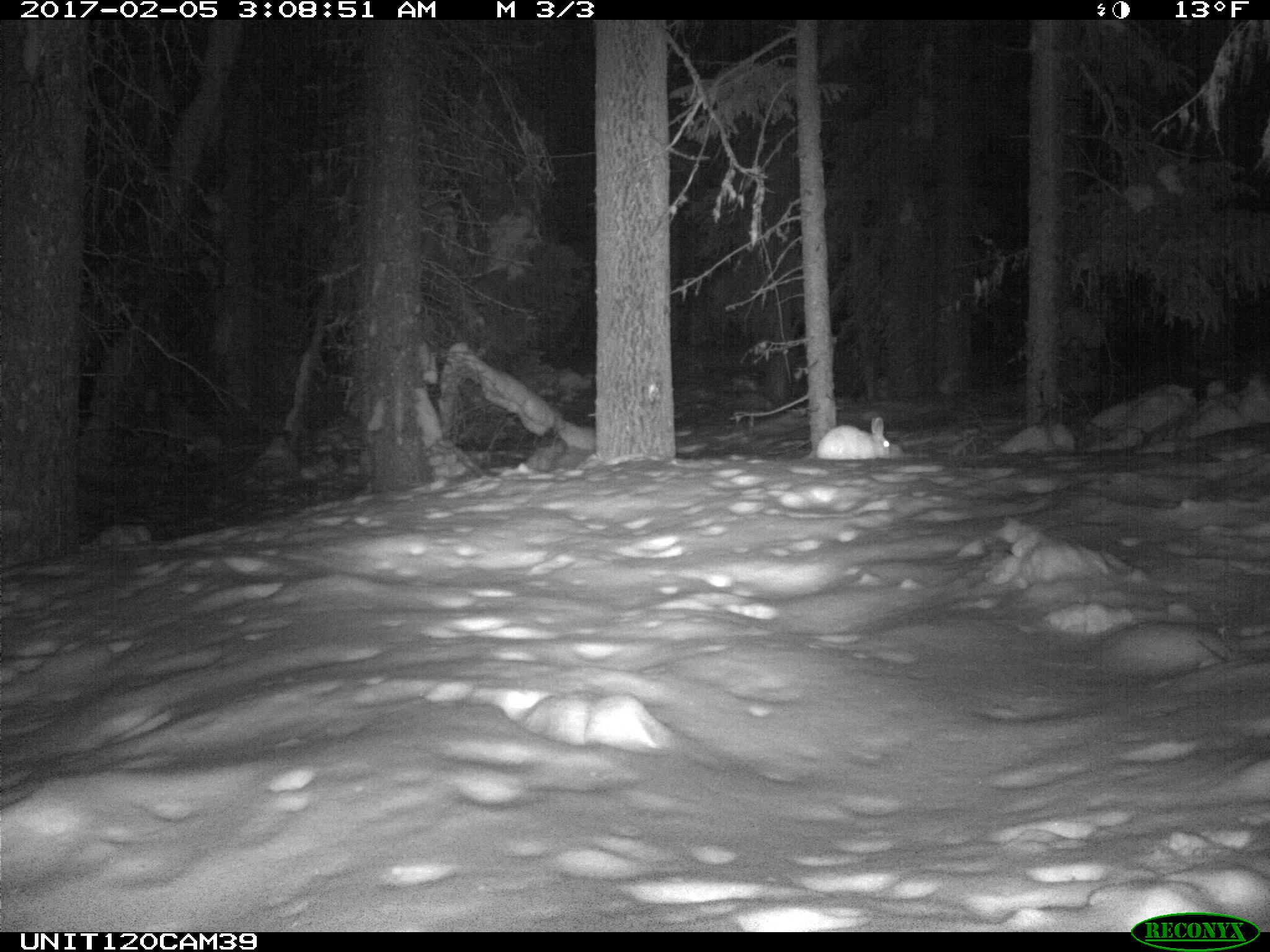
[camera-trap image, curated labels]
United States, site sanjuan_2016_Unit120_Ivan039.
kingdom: Animalia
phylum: Chordata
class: Mammalia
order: Lagomorpha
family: Leporidae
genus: Lepus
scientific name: Lepus americanus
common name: snowshoe hare